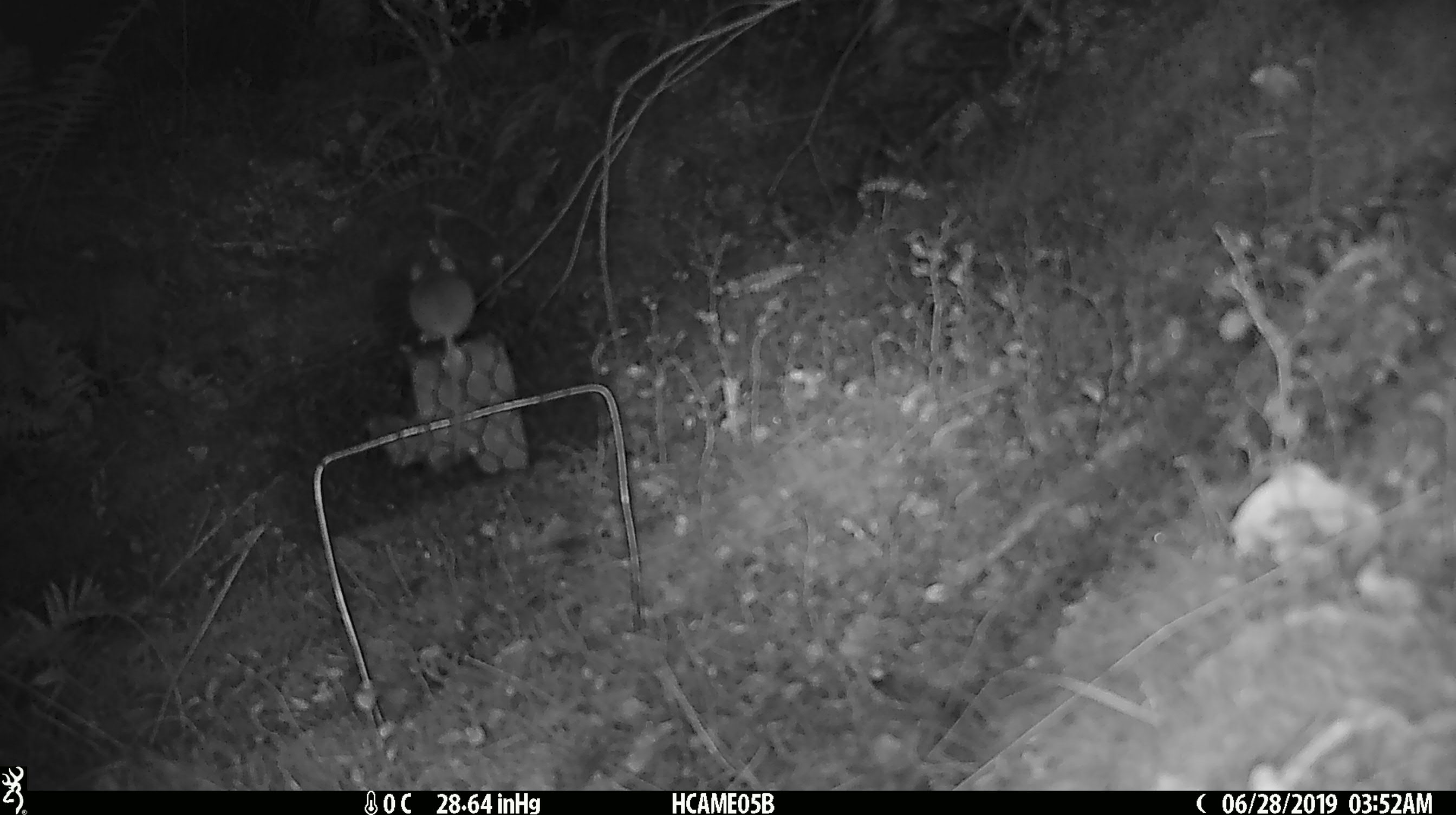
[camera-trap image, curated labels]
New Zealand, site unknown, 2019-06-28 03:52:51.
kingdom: Animalia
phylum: Chordata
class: Mammalia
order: Rodentia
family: Muridae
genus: Mus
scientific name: Mus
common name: mouse